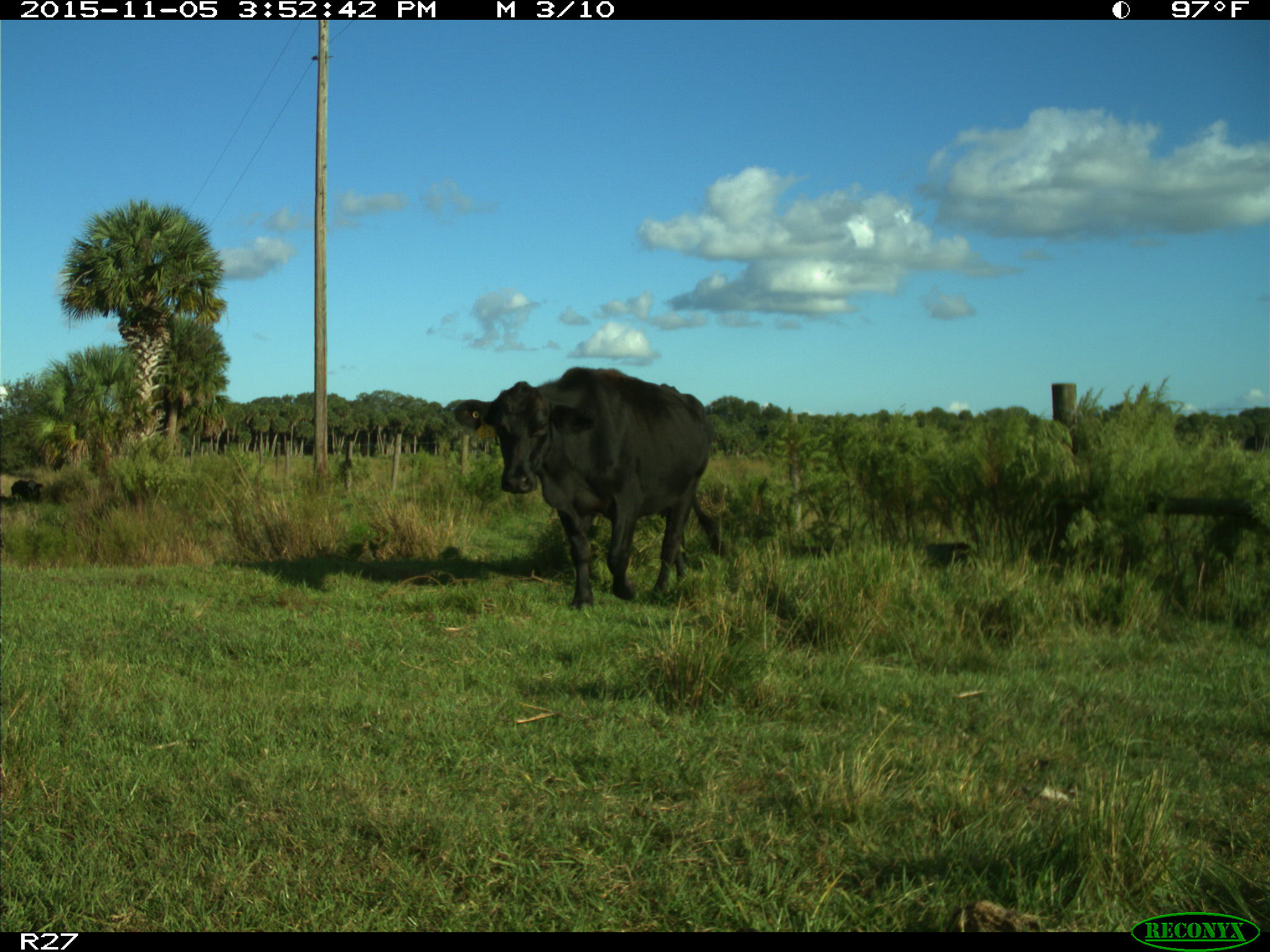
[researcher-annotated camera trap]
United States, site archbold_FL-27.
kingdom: Animalia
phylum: Chordata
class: Mammalia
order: Artiodactyla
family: Bovidae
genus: Bos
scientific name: Bos taurus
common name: domestic cow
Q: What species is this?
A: Bos taurus (domestic cow).